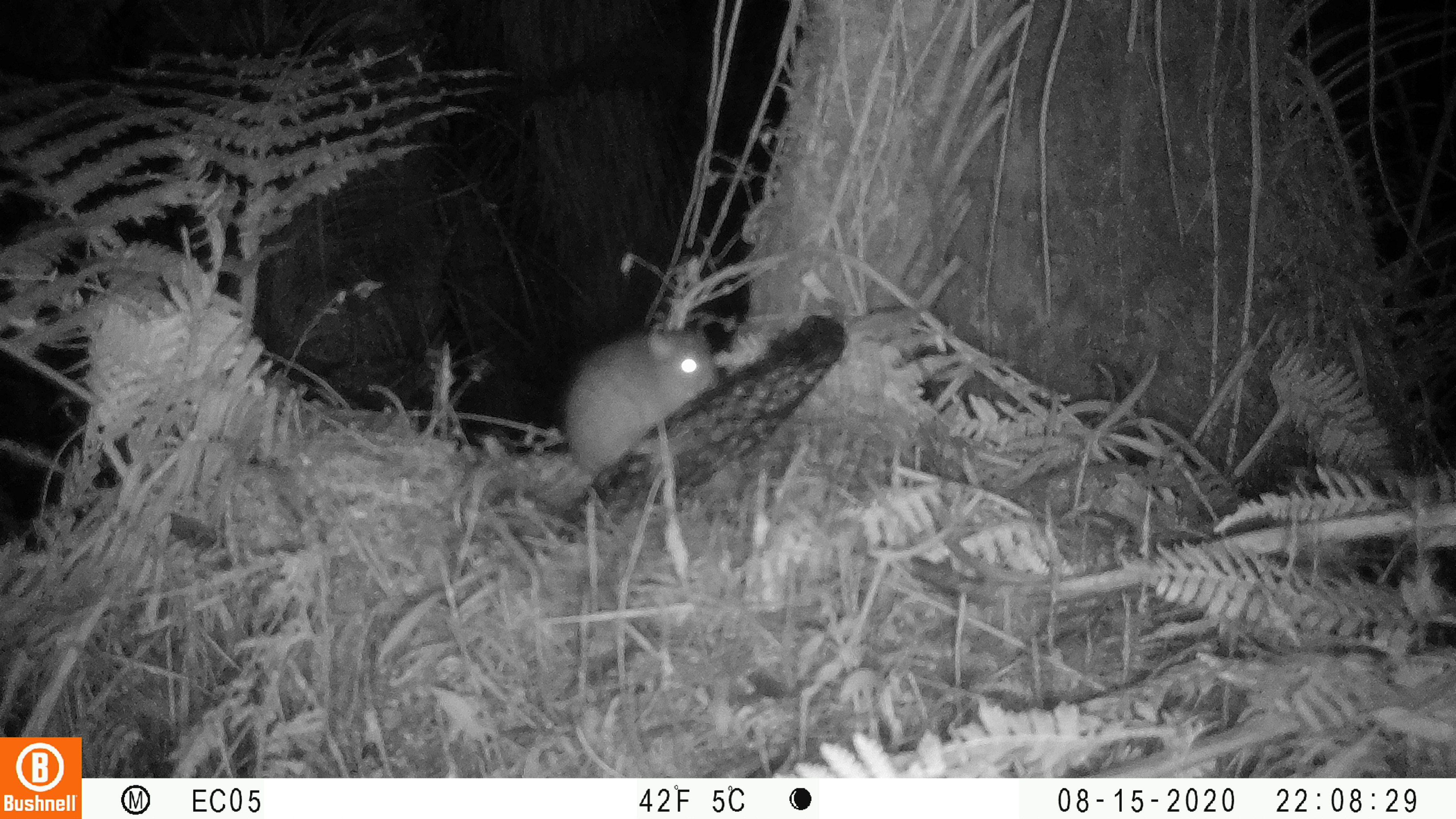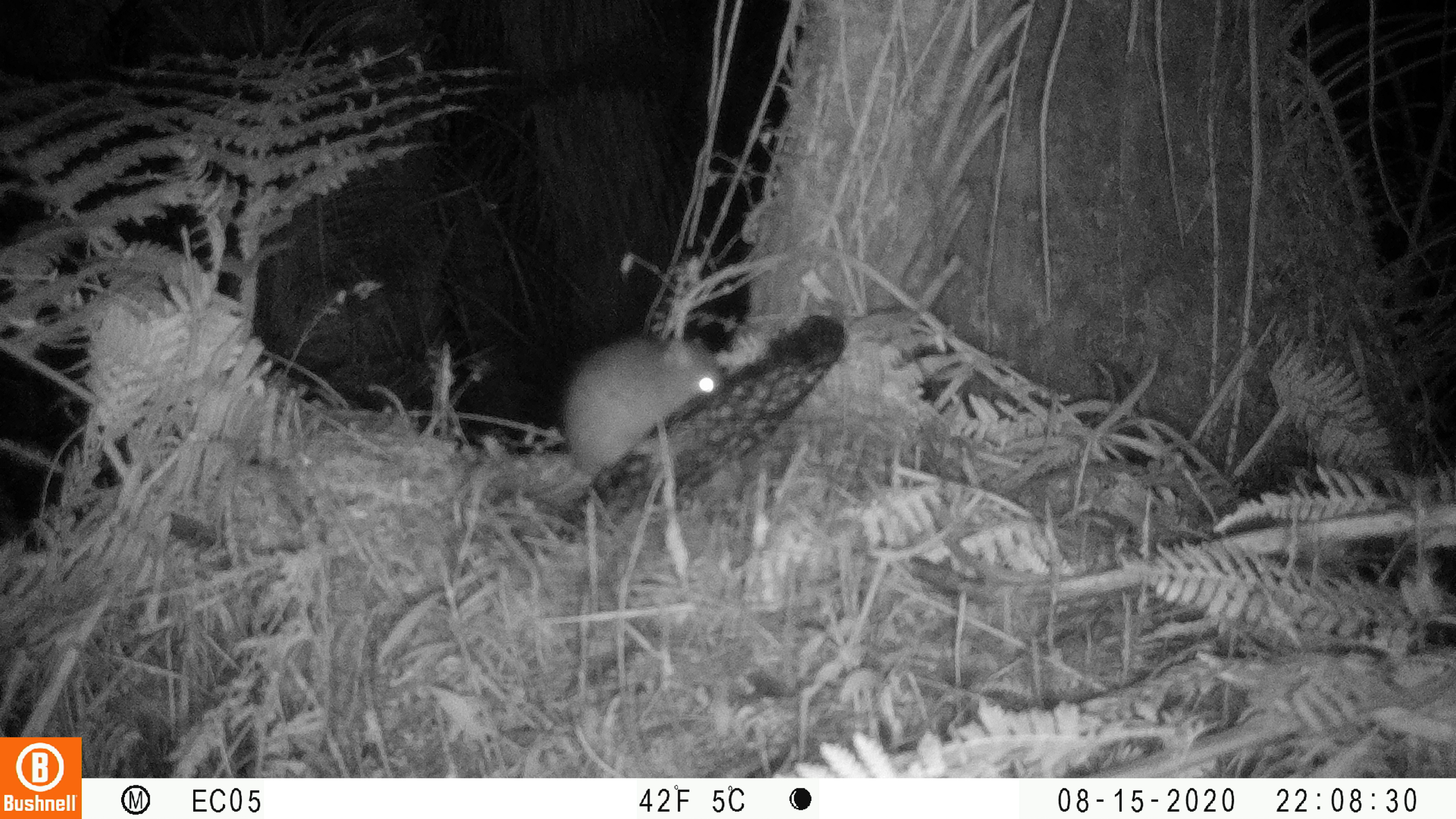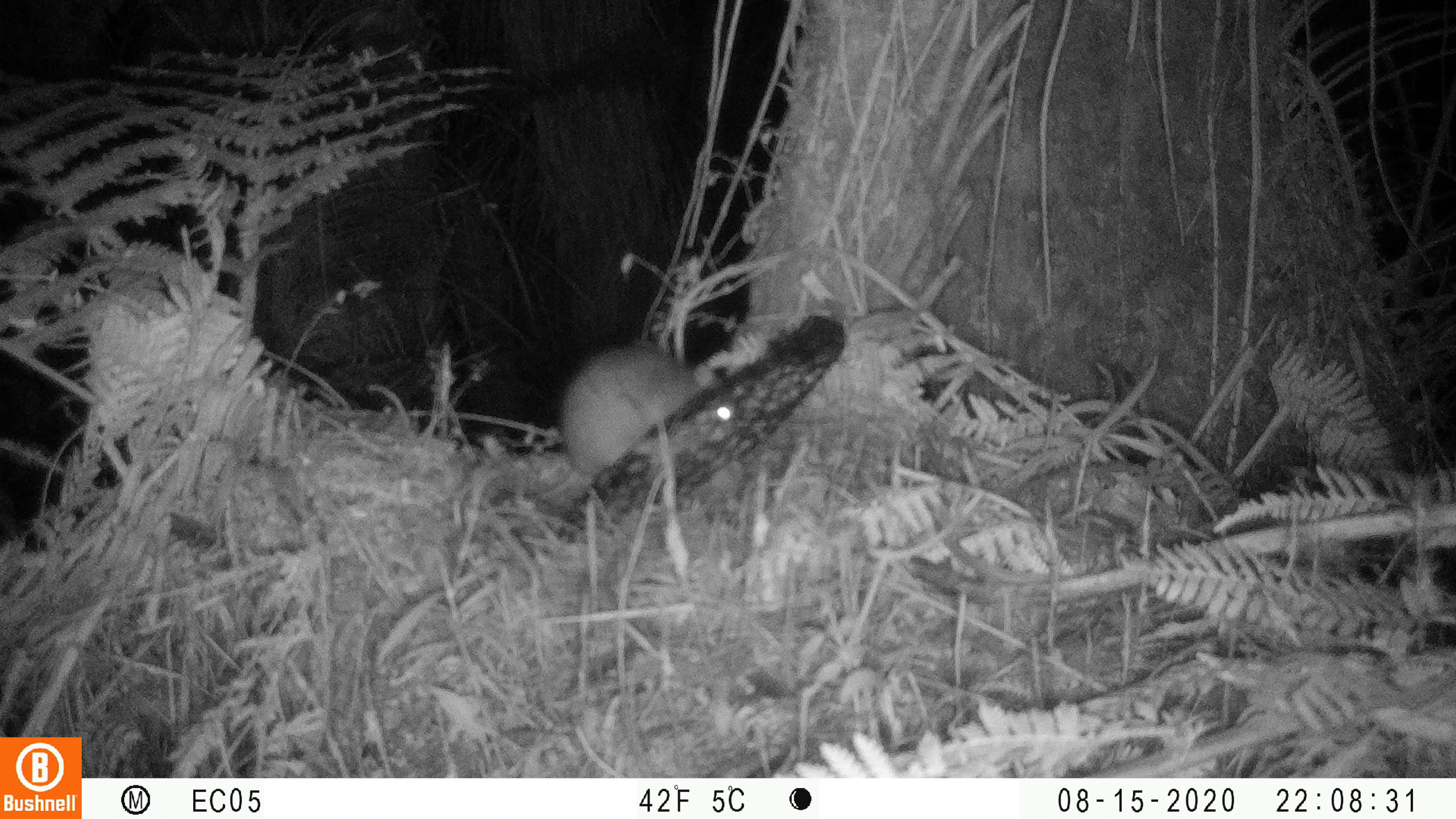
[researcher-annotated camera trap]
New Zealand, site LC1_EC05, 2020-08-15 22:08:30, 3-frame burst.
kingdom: Animalia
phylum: Chordata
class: Mammalia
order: Rodentia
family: Muridae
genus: Rattus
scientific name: Rattus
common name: rat